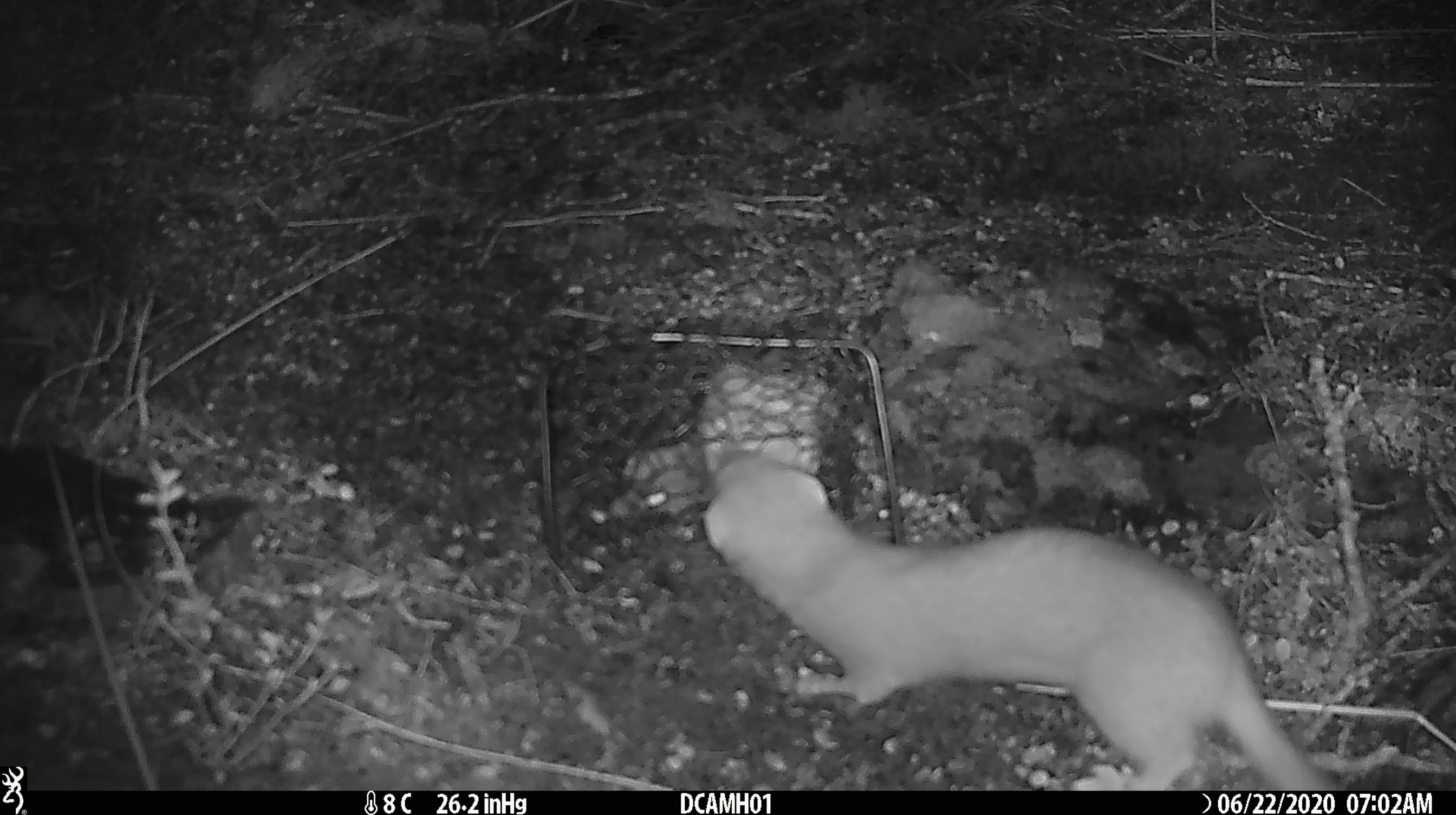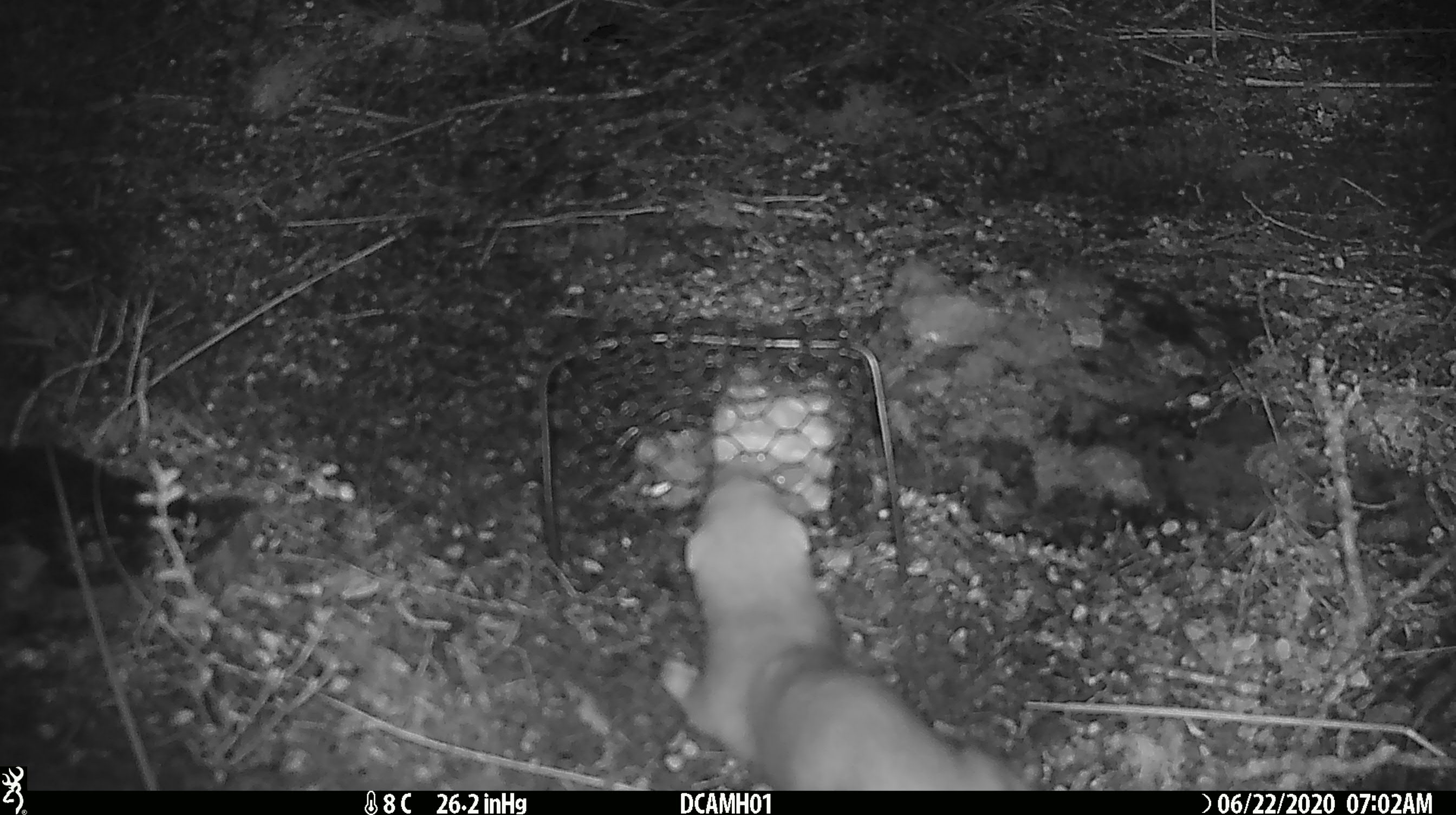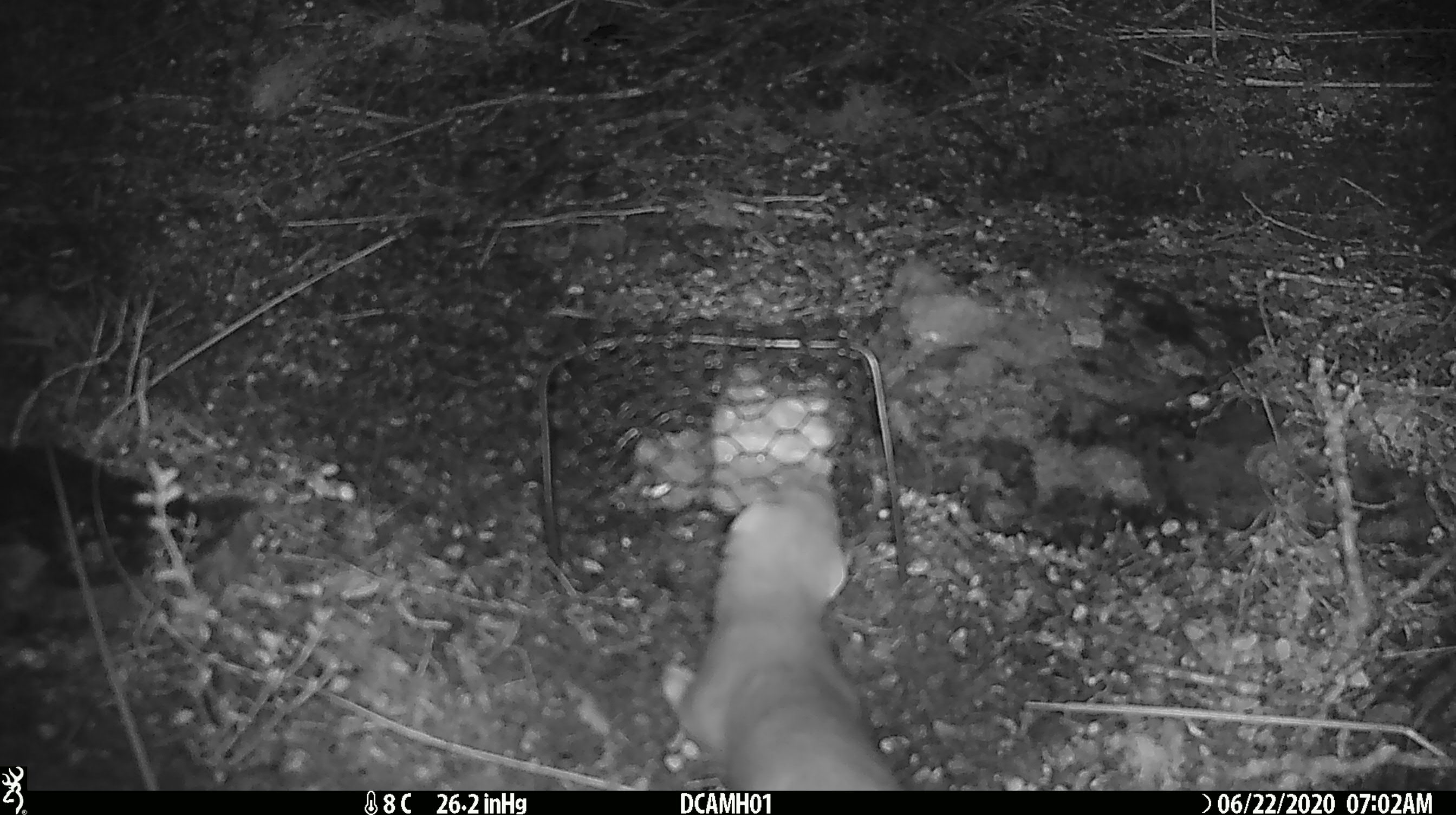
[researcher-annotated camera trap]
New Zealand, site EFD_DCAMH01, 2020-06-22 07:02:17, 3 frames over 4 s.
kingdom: Animalia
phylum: Chordata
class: Mammalia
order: Carnivora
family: Mustelidae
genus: Mustela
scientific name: Mustela erminea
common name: stoat